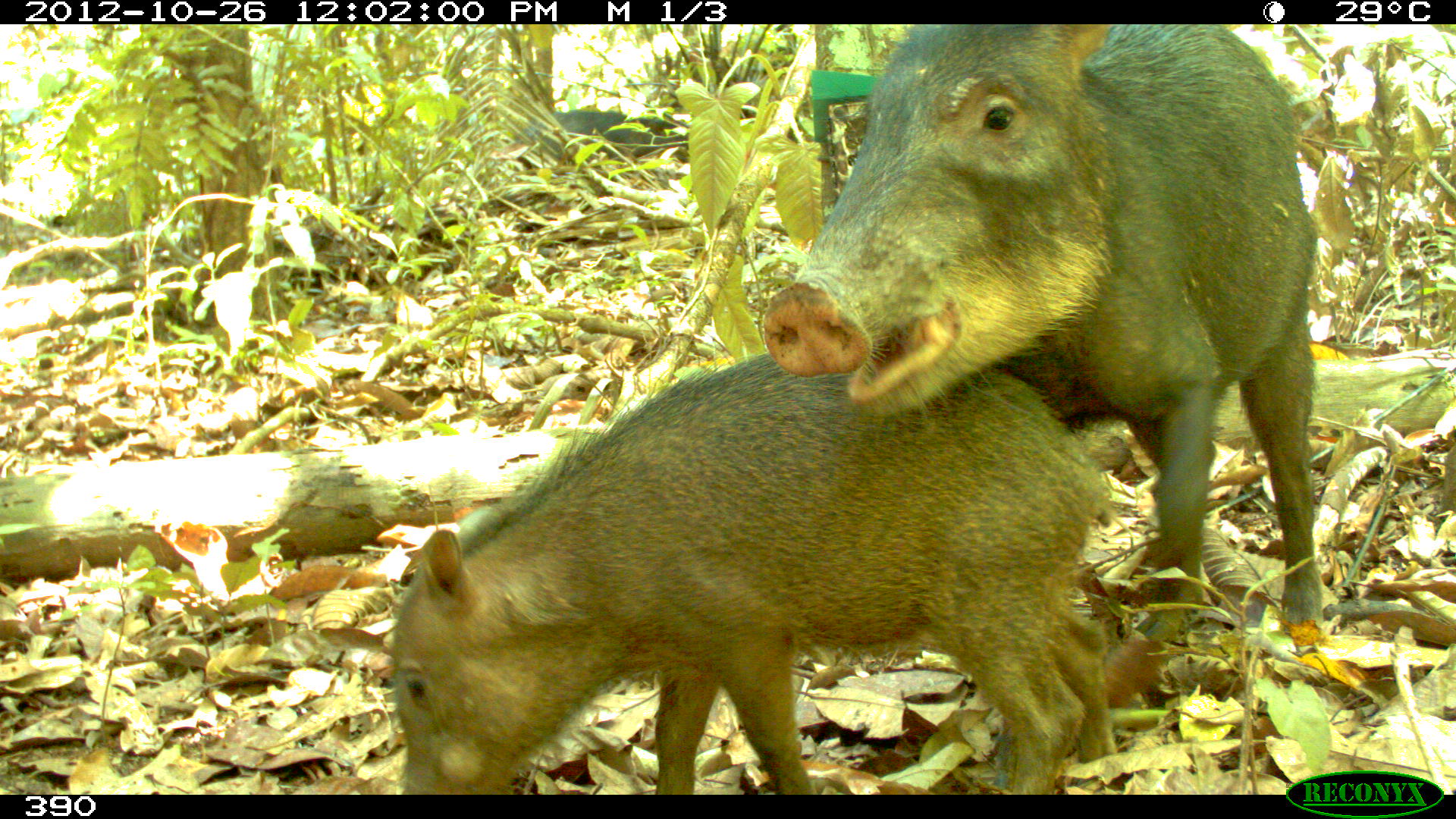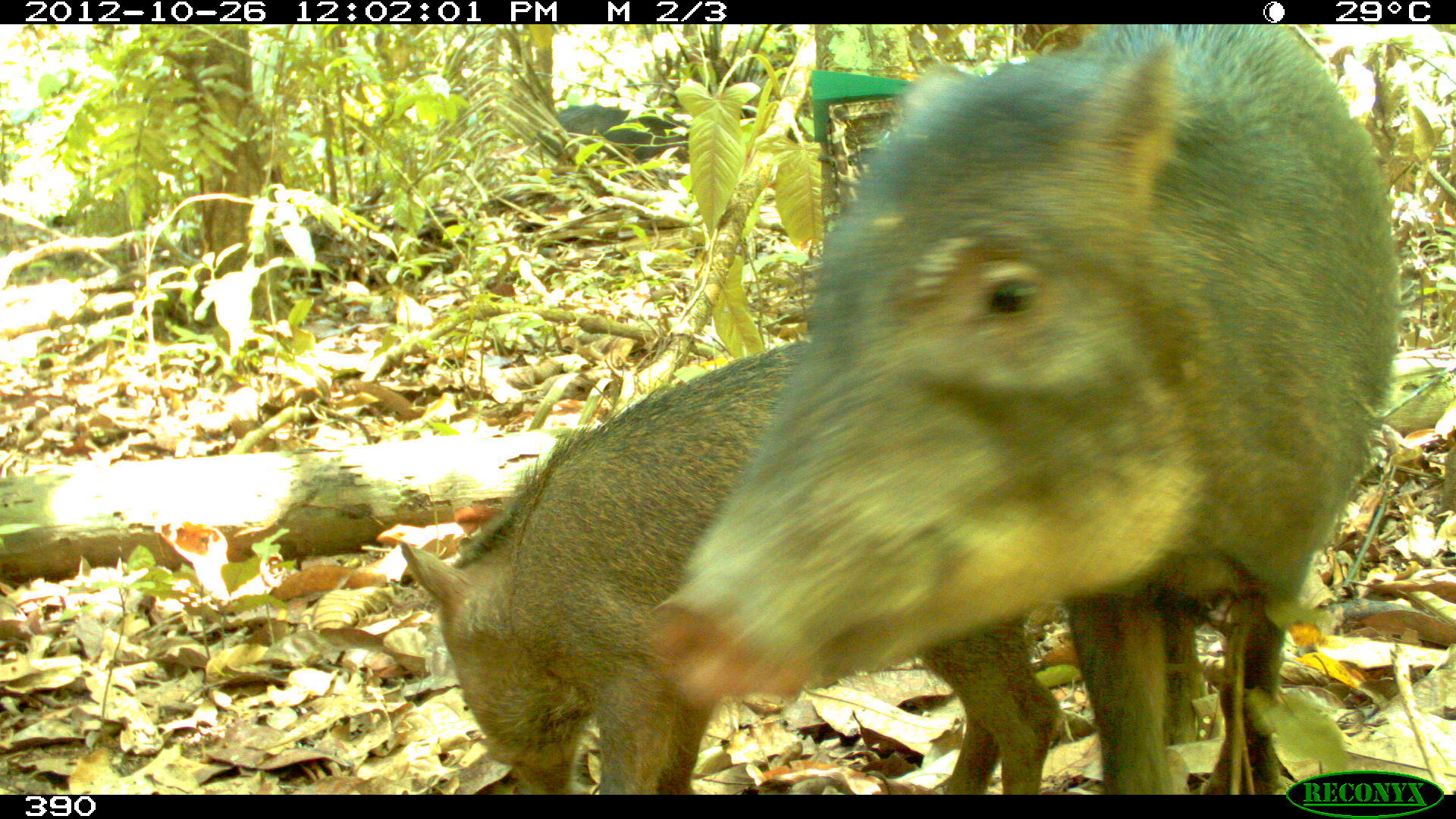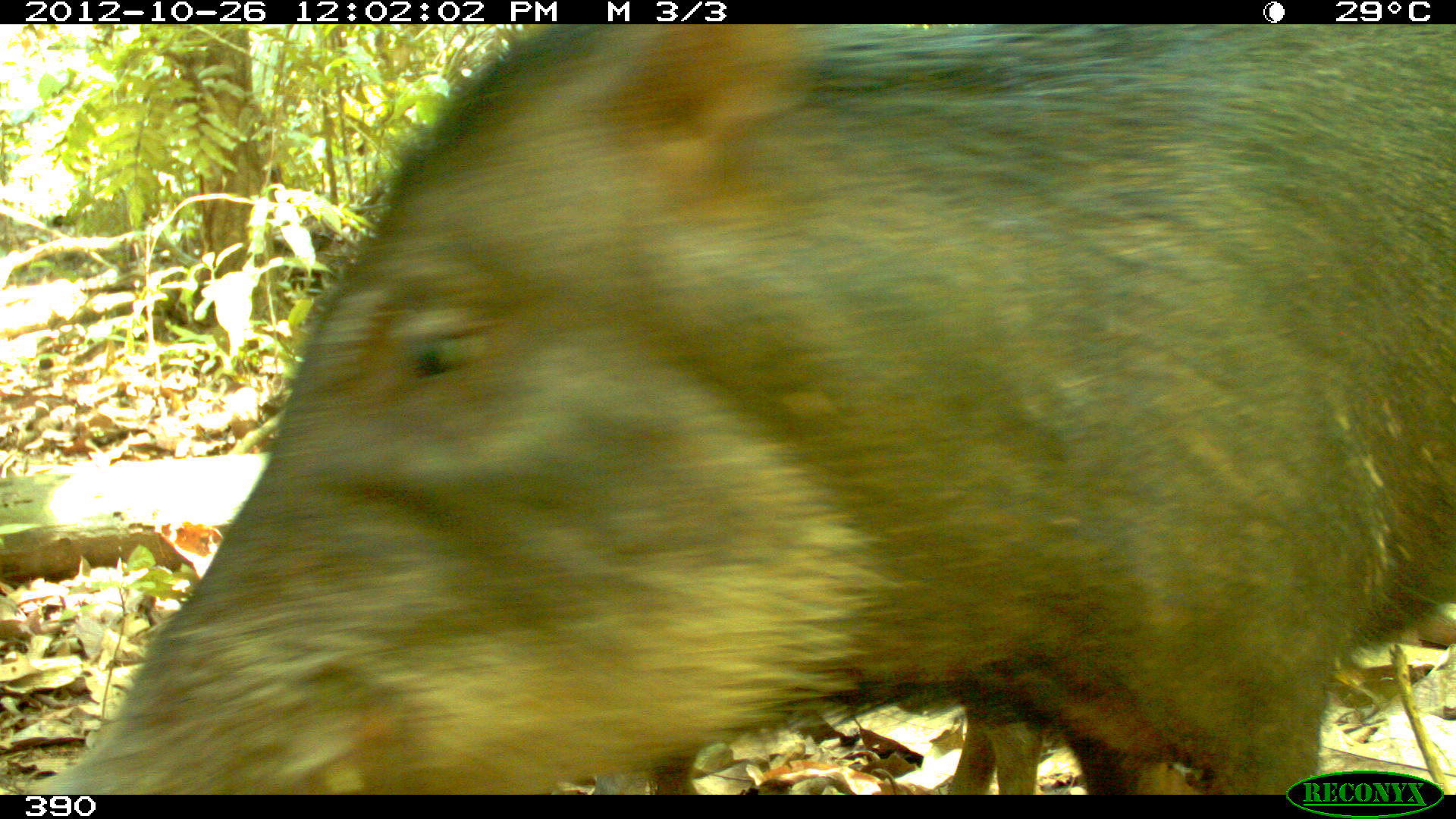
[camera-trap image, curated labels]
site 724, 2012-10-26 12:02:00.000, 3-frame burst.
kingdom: Animalia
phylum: Chordata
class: Mammalia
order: Artiodactyla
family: Tayassuidae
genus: Tayassu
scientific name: Tayassu pecari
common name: white-lipped peccary